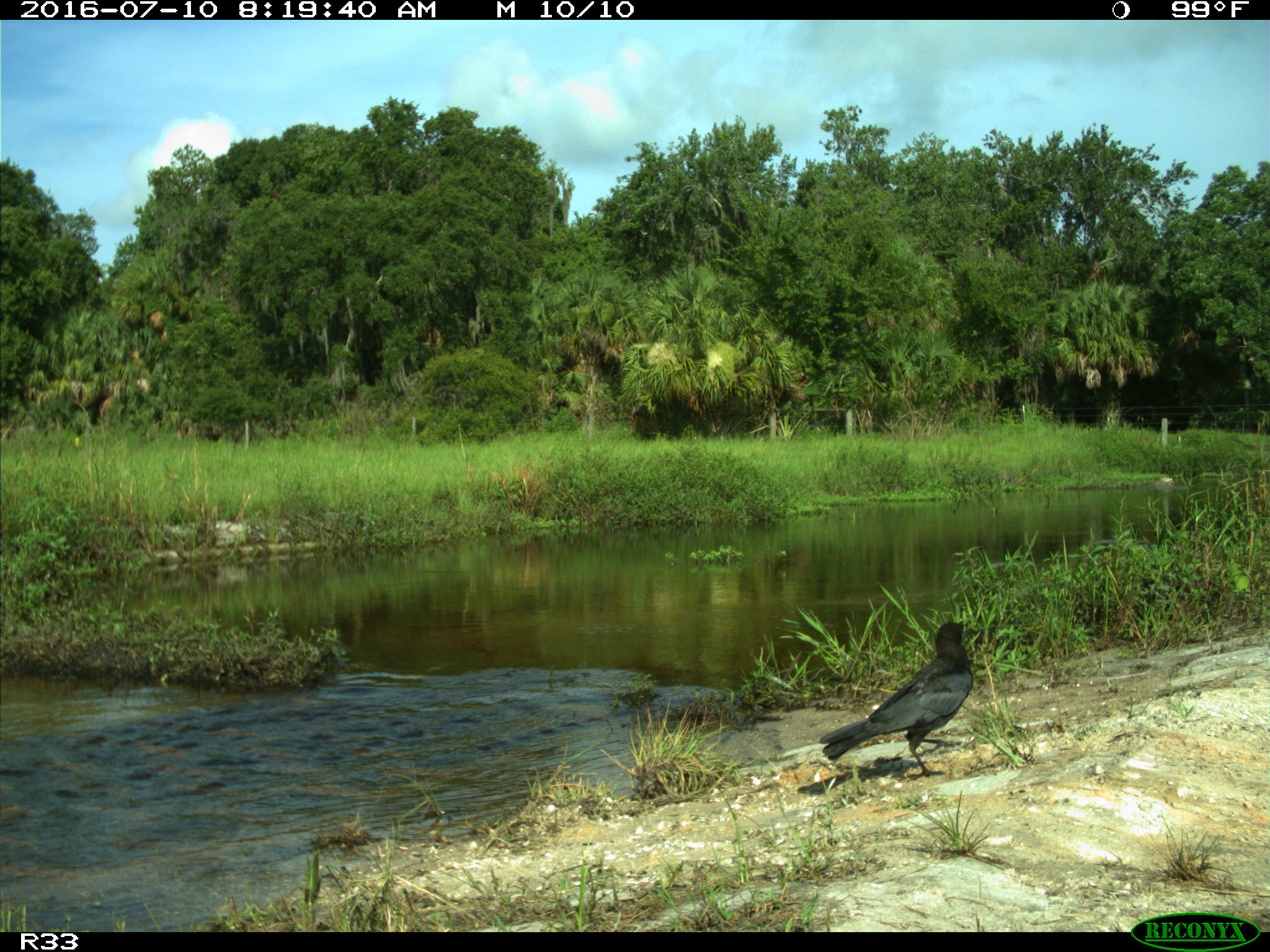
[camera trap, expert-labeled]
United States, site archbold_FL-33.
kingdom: Animalia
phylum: Chordata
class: Aves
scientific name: Aves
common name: birds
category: unidentified bird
Unidentified bird (birds) (Aves).